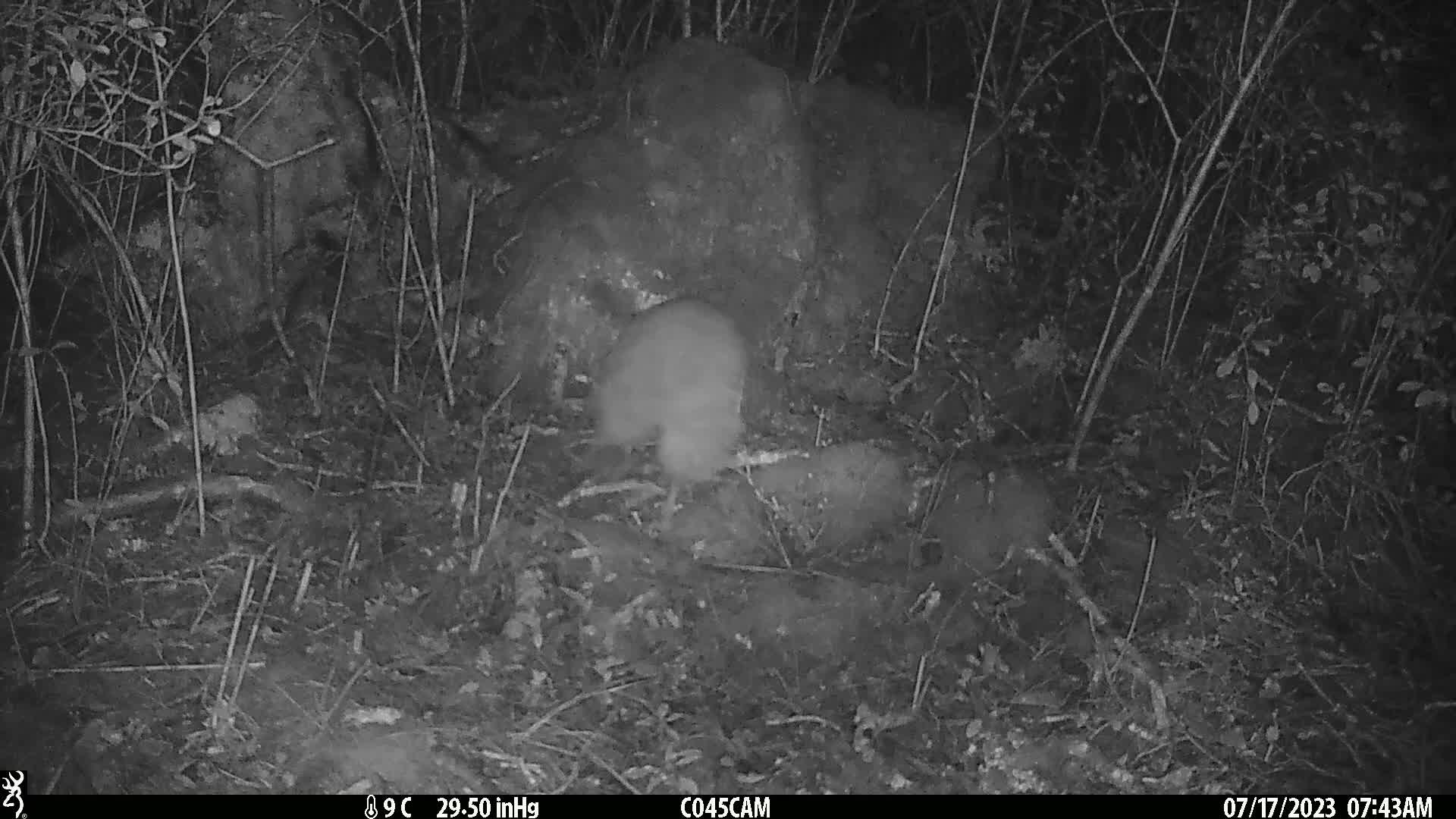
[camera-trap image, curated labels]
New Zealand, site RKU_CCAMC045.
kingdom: Animalia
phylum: Chordata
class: Aves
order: Apterygiformes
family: Apterygidae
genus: Apteryx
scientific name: Apteryx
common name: kiwi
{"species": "kiwi (Apteryx)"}